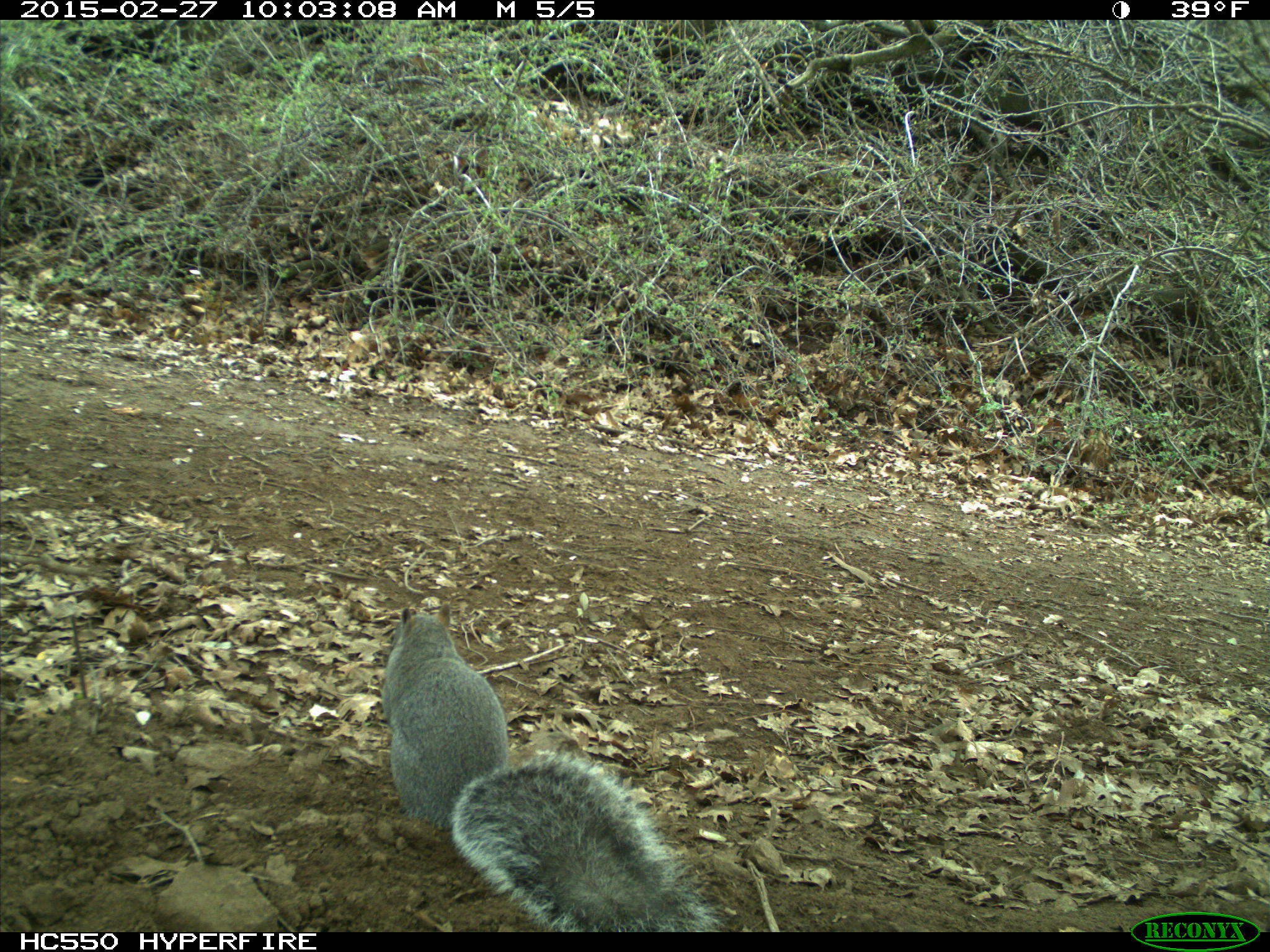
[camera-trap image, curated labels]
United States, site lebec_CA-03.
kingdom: Animalia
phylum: Chordata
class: Mammalia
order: Rodentia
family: Sciuridae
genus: Sciurus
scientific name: Sciurus carolinensis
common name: eastern gray squirrel